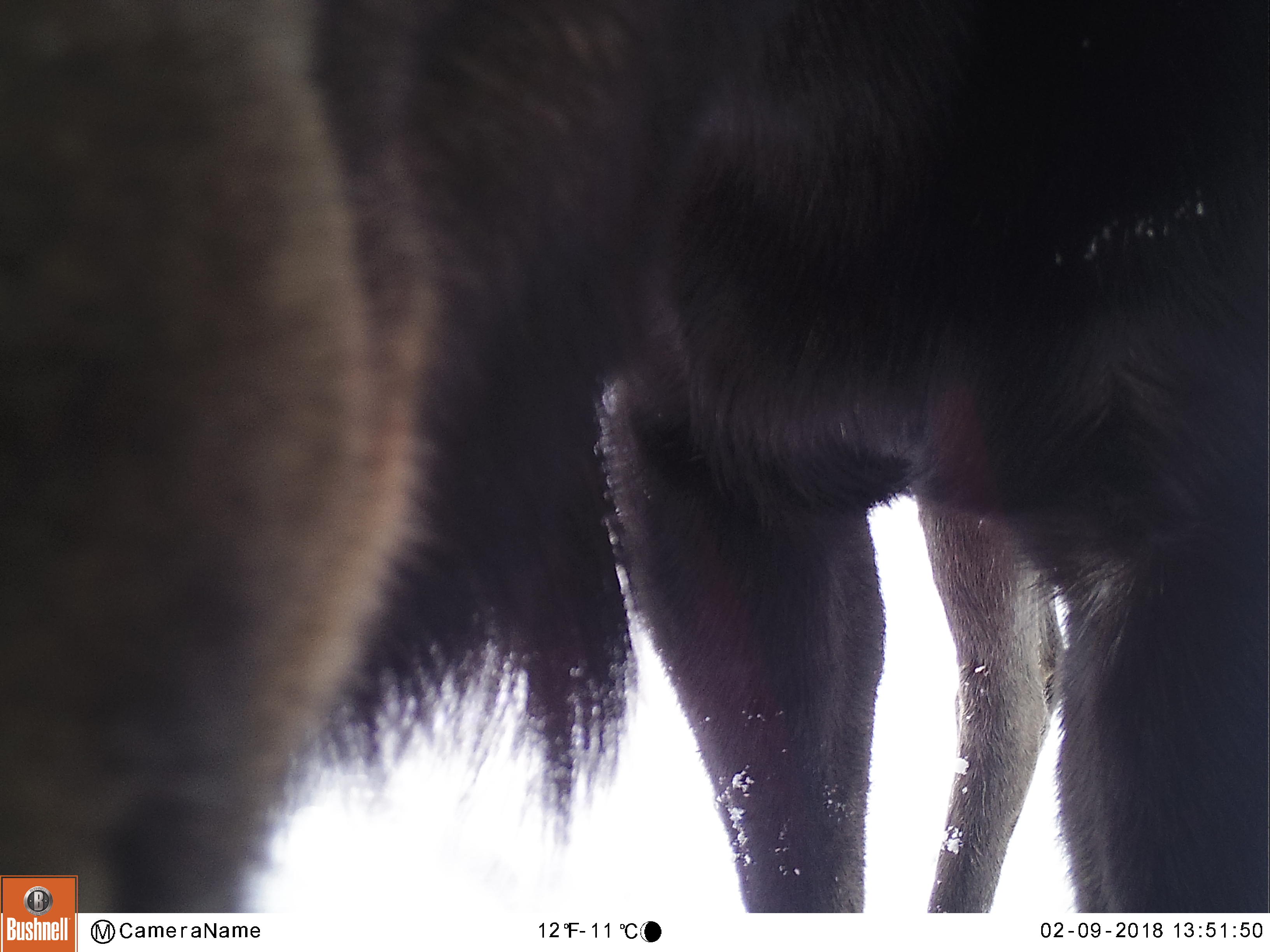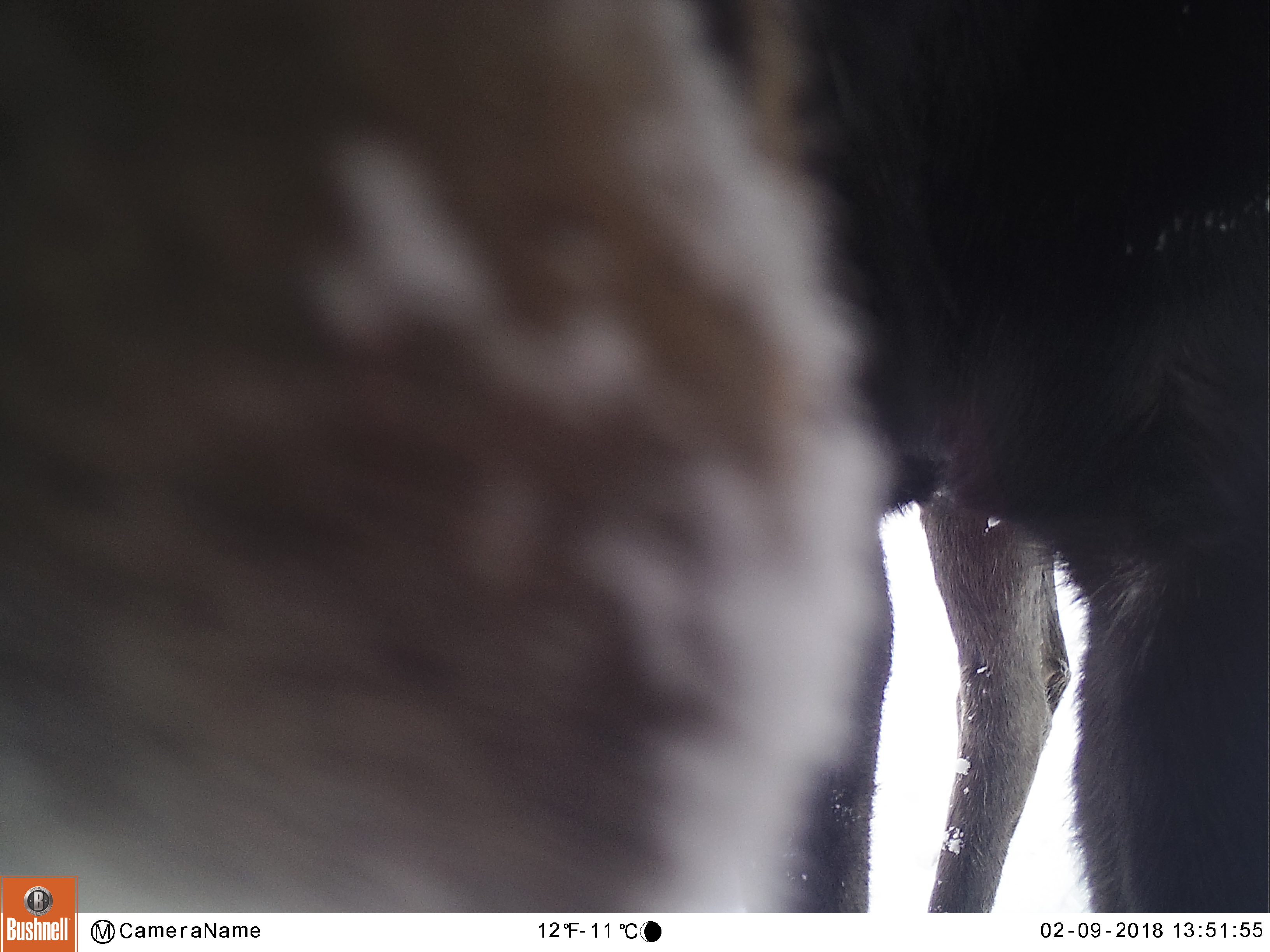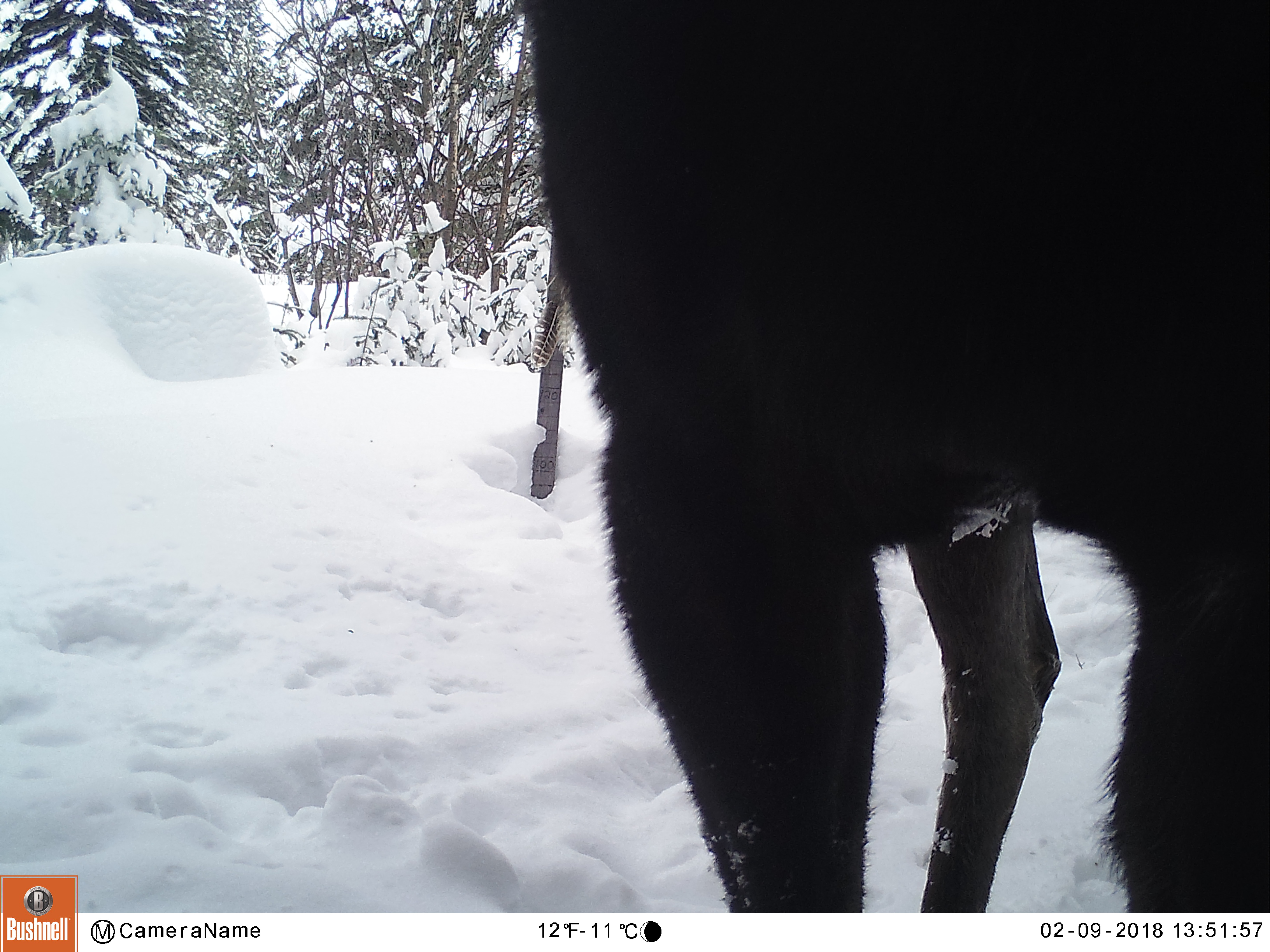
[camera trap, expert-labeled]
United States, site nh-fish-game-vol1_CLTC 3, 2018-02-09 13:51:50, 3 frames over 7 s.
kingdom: Animalia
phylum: Chordata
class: Mammalia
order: Artiodactyla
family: Cervidae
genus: Alces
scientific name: Alces alces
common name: moose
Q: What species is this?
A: Moose (Alces alces).